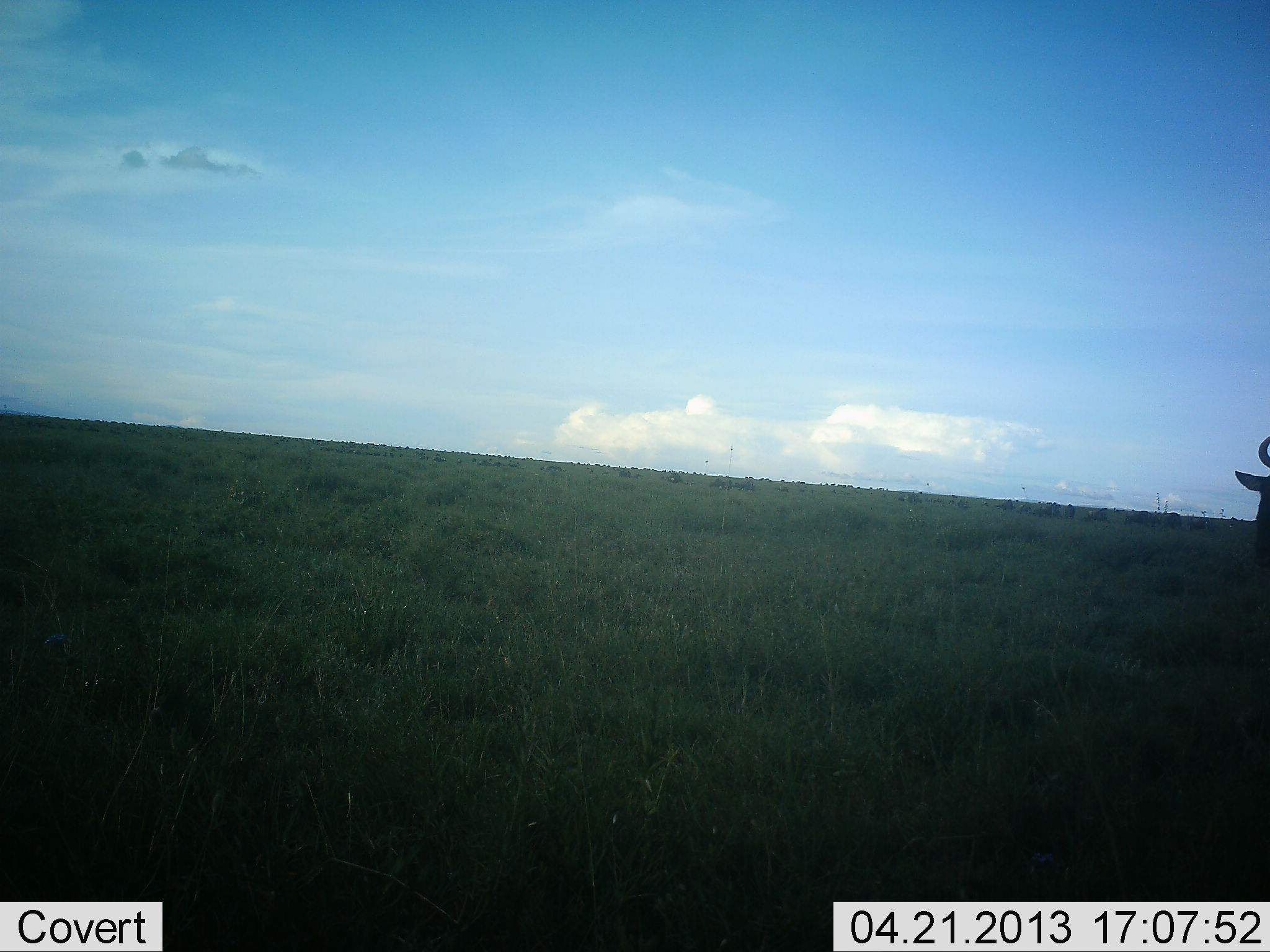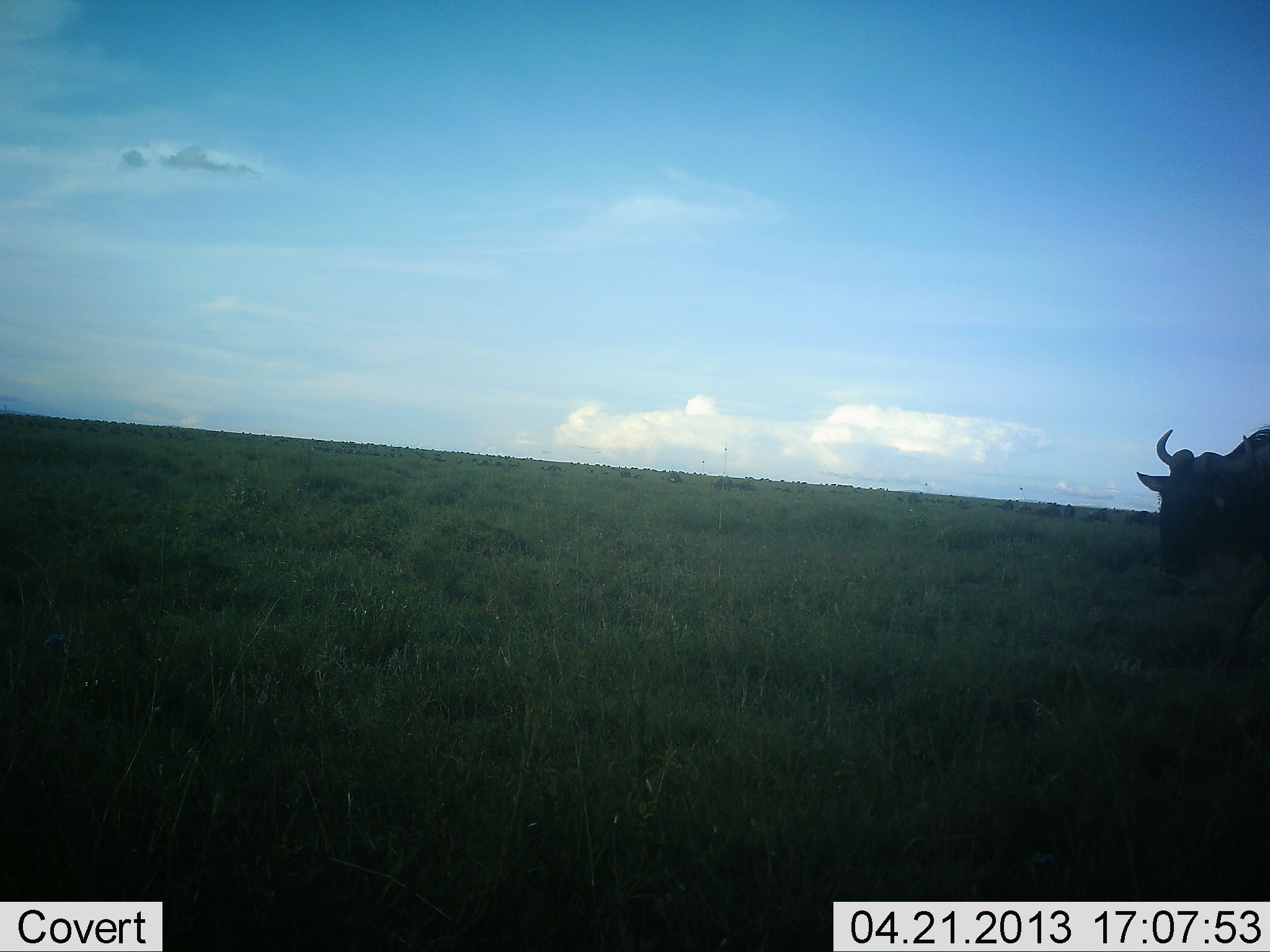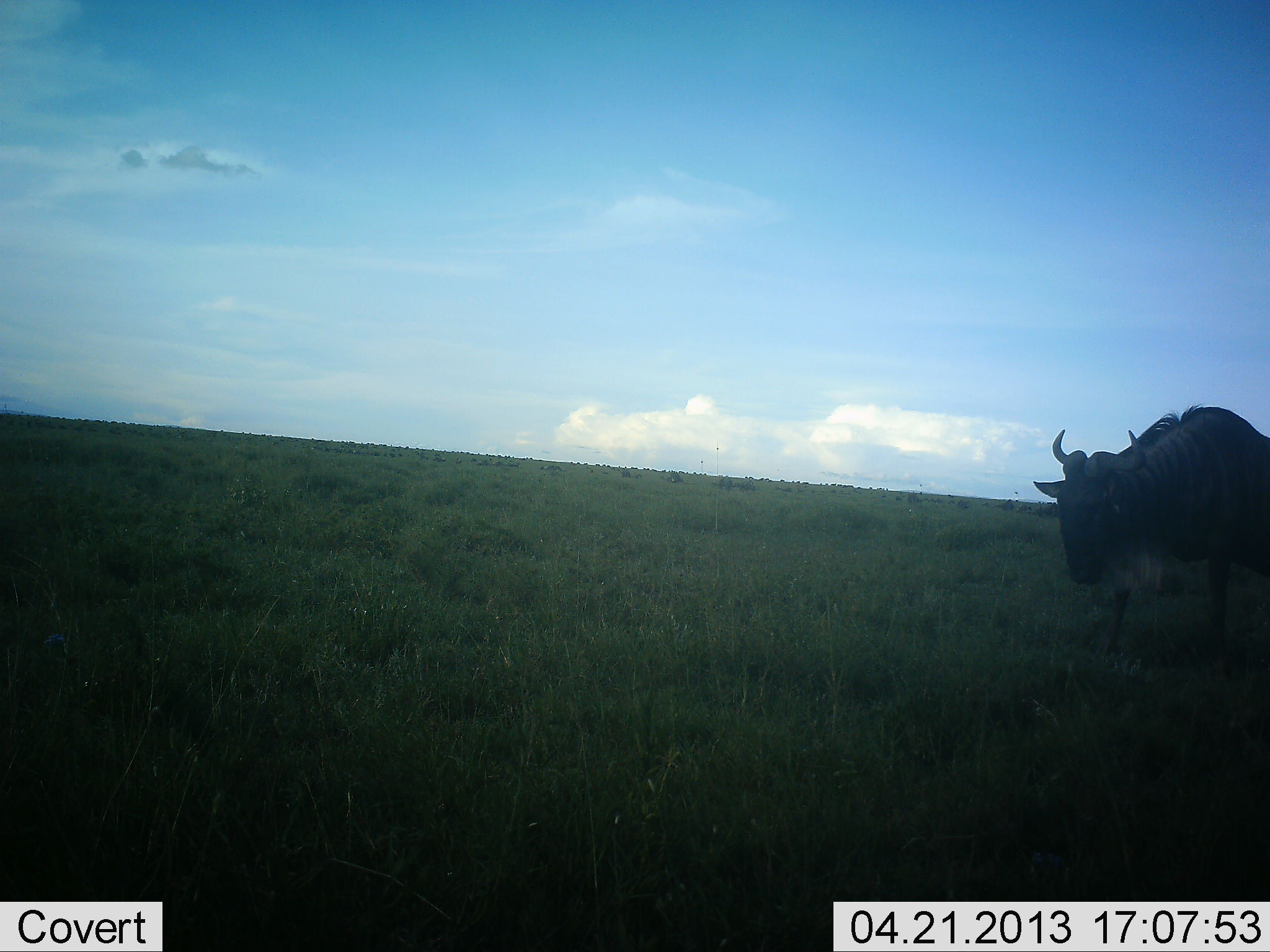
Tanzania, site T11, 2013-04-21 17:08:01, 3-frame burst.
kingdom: Animalia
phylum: Chordata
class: Mammalia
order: Artiodactyla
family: Bovidae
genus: Connochaetes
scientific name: Connochaetes taurinus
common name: blue wildebeest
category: wildebeest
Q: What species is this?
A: Wildebeest (blue wildebeest) (Connochaetes taurinus).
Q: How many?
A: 1.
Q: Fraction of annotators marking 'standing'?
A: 6%.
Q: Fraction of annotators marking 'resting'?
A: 6%.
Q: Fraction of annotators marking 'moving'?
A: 94%.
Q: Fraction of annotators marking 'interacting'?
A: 0%.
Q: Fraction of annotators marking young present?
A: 0%.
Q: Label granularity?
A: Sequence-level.